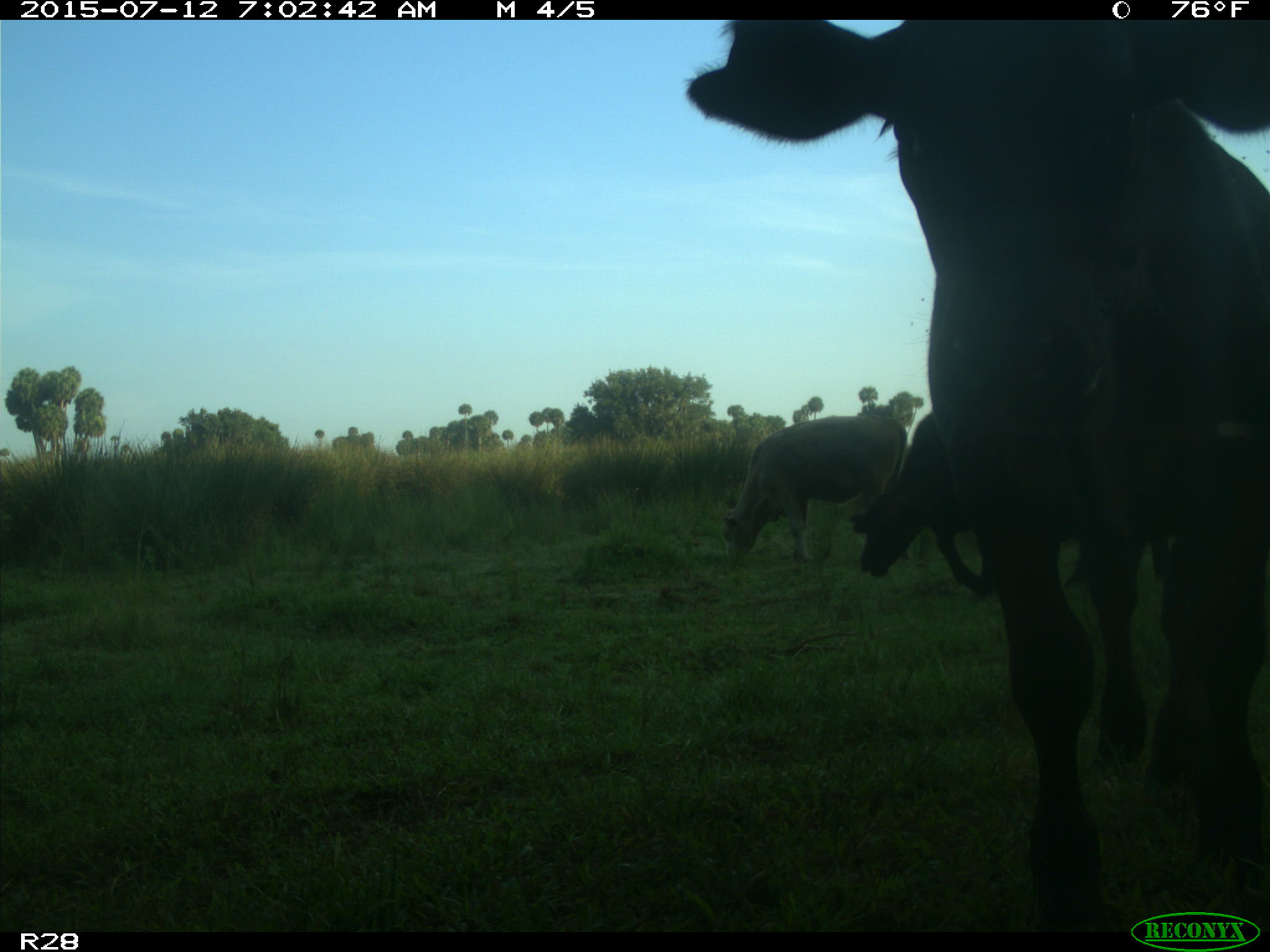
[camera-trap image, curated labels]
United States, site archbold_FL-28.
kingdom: Animalia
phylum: Chordata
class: Mammalia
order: Artiodactyla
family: Bovidae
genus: Bos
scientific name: Bos taurus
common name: domestic cow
Bos taurus (domestic cow).